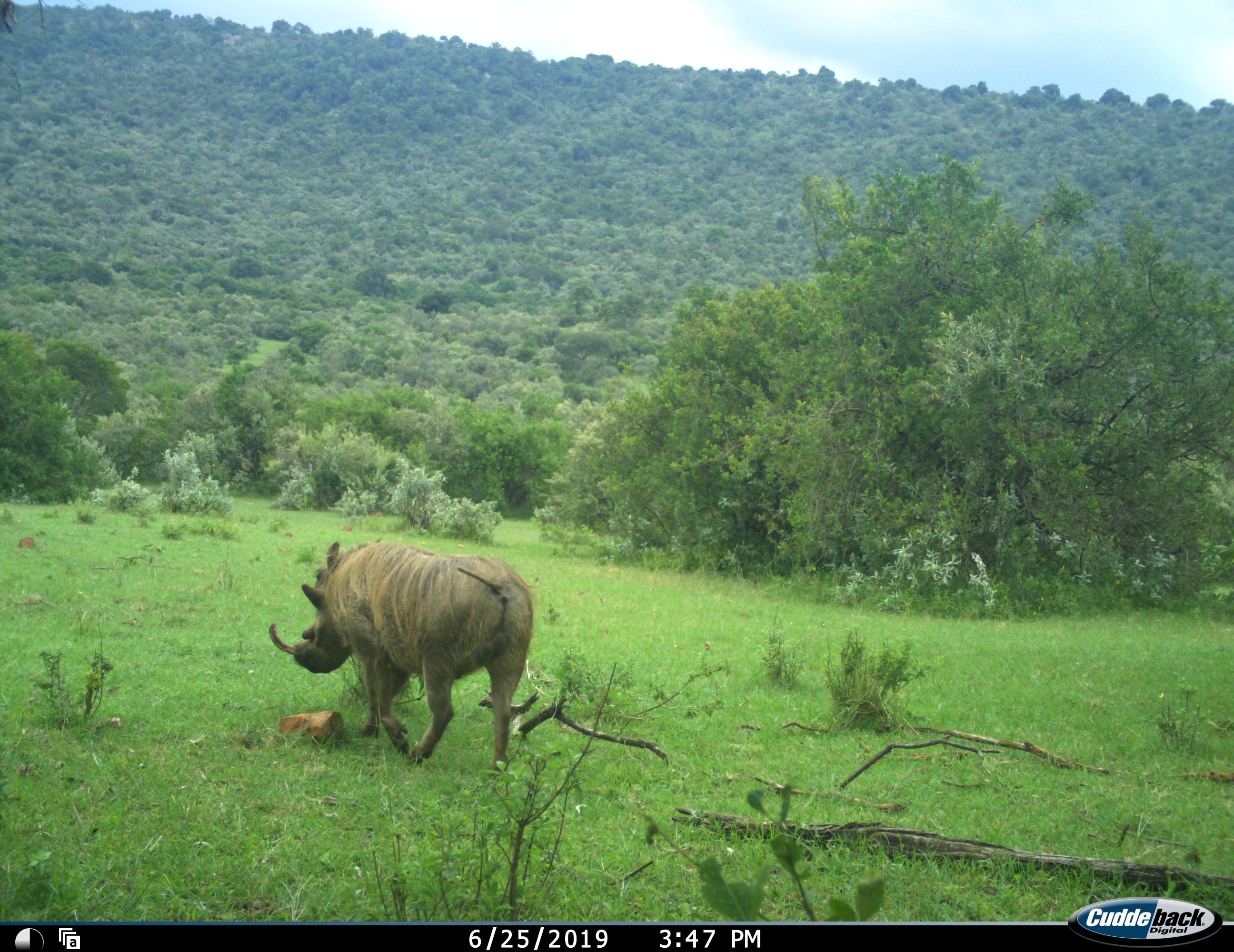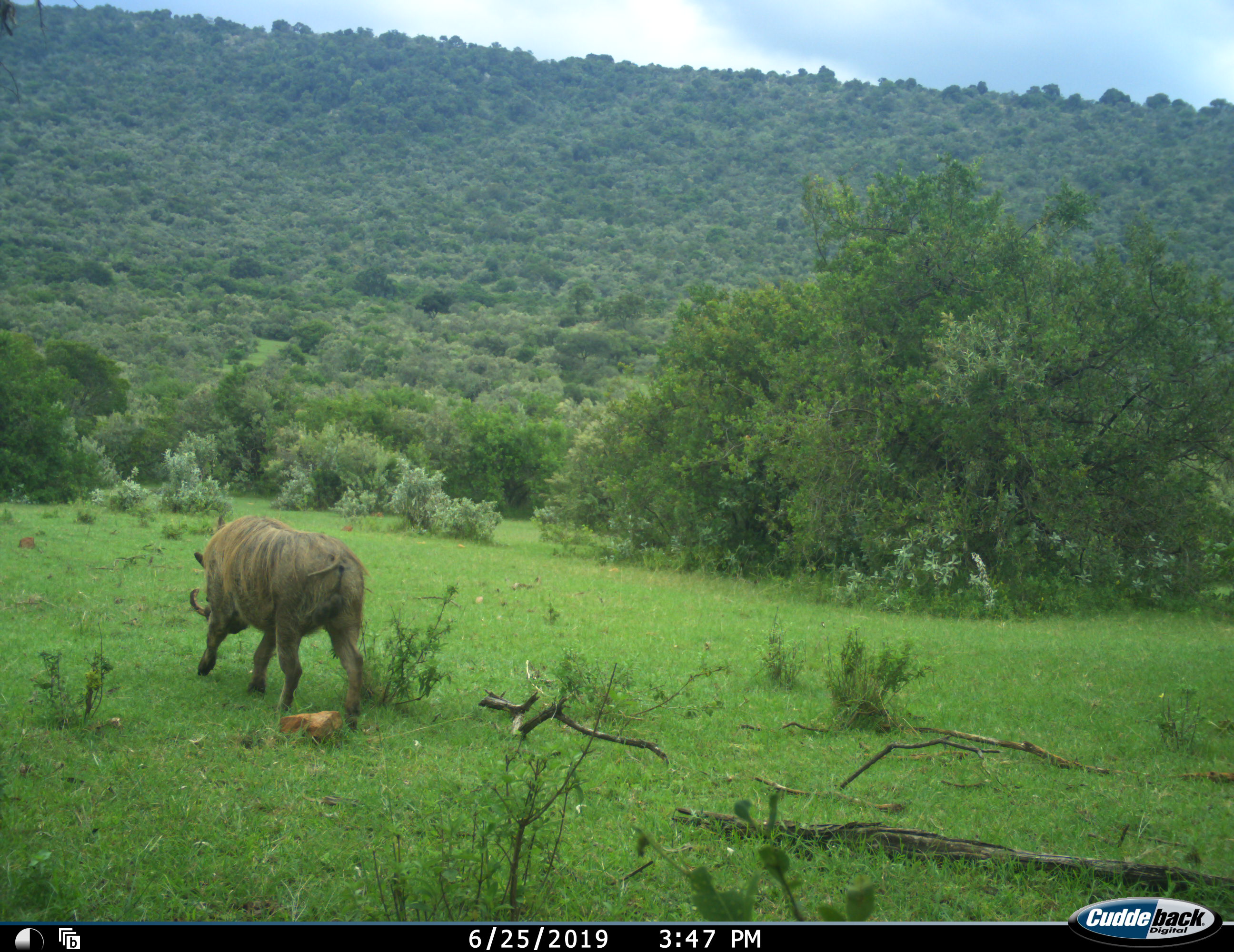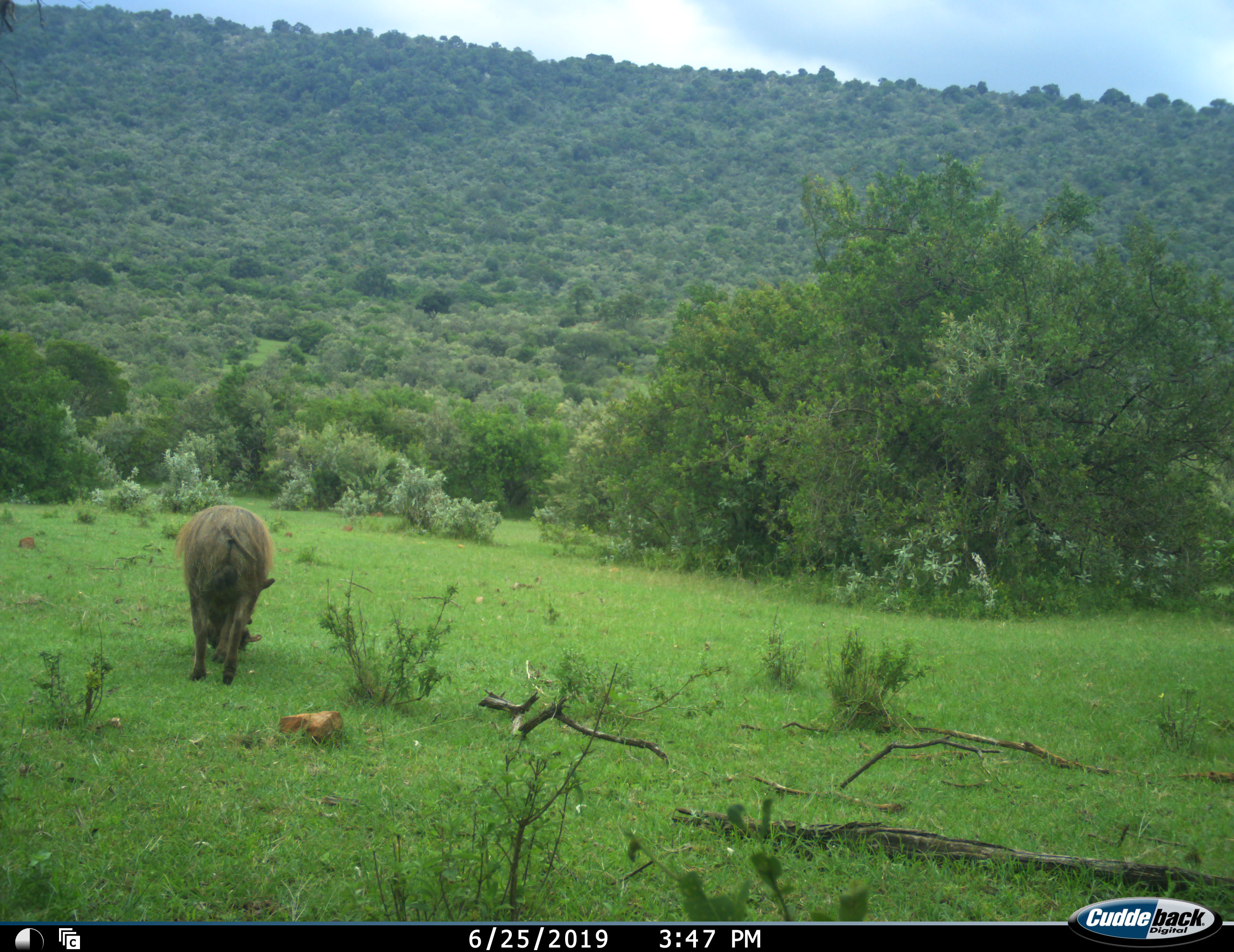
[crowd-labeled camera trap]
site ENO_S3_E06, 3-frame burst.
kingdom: Animalia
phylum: Chordata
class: Mammalia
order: Artiodactyla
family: Suidae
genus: Phacochoerus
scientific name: Phacochoerus africanus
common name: warthog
Warthog (Phacochoerus africanus), count 1. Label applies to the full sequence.